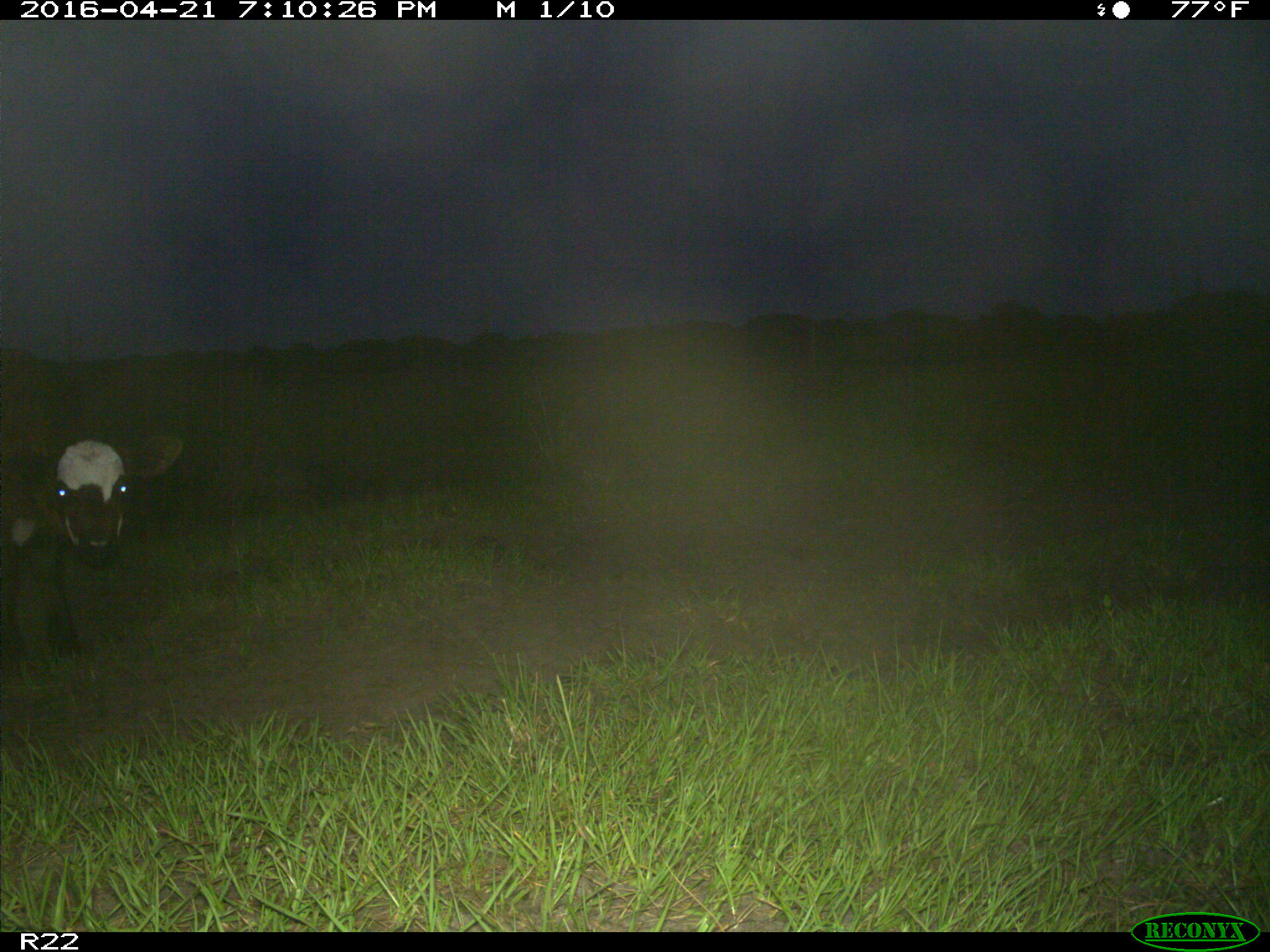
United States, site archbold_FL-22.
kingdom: Animalia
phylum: Chordata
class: Mammalia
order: Artiodactyla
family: Bovidae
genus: Bos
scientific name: Bos taurus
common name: domestic cow